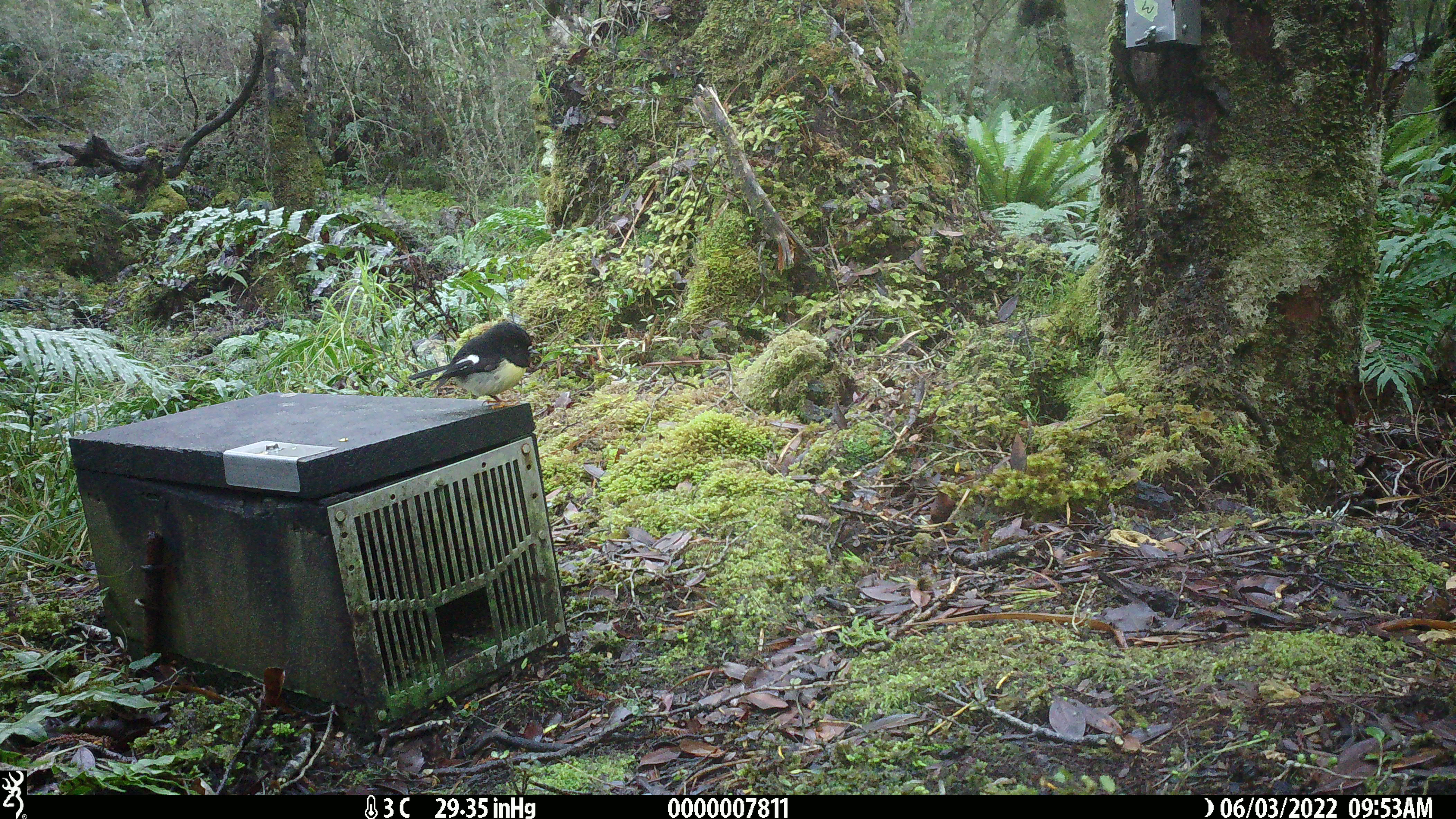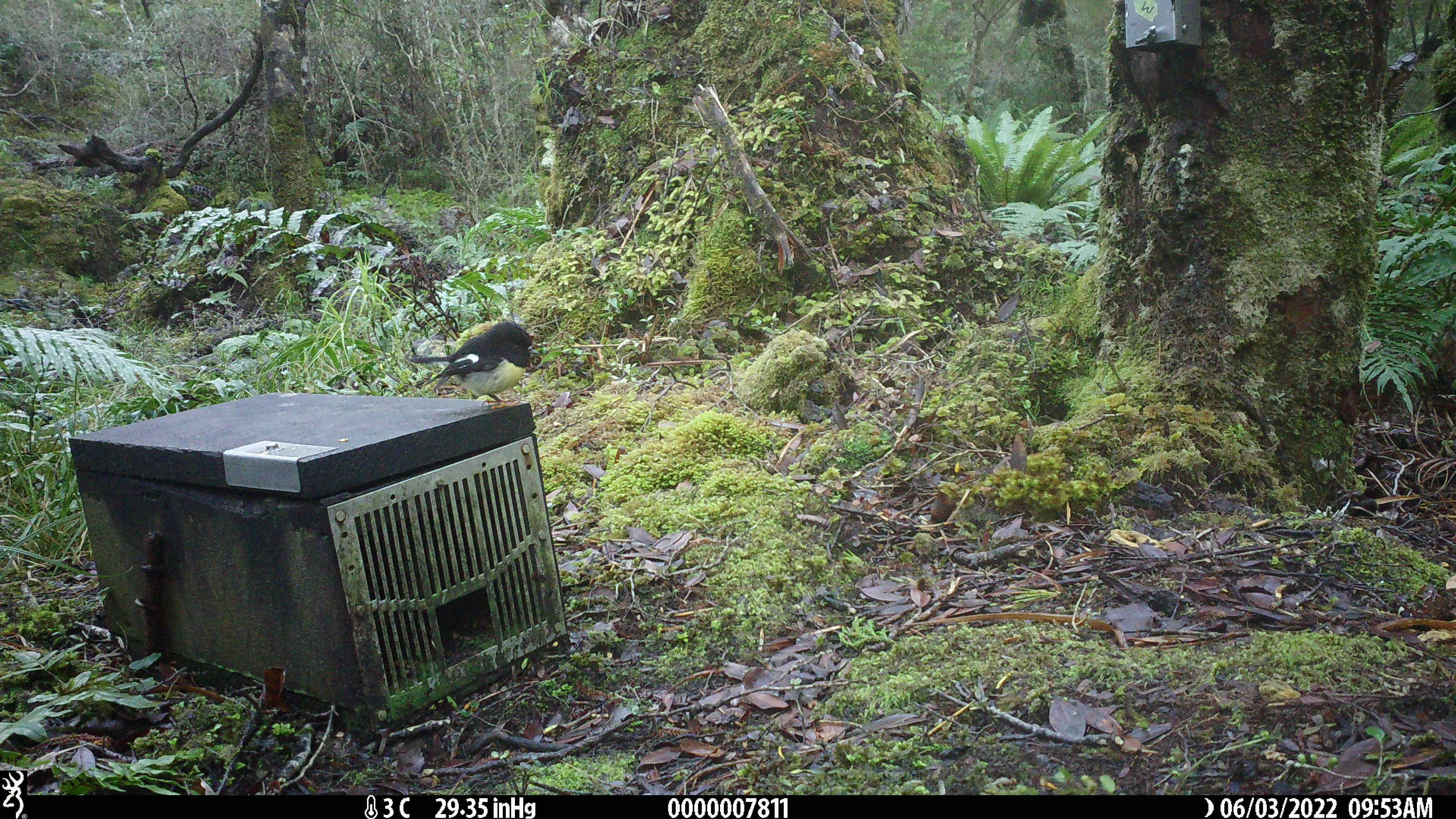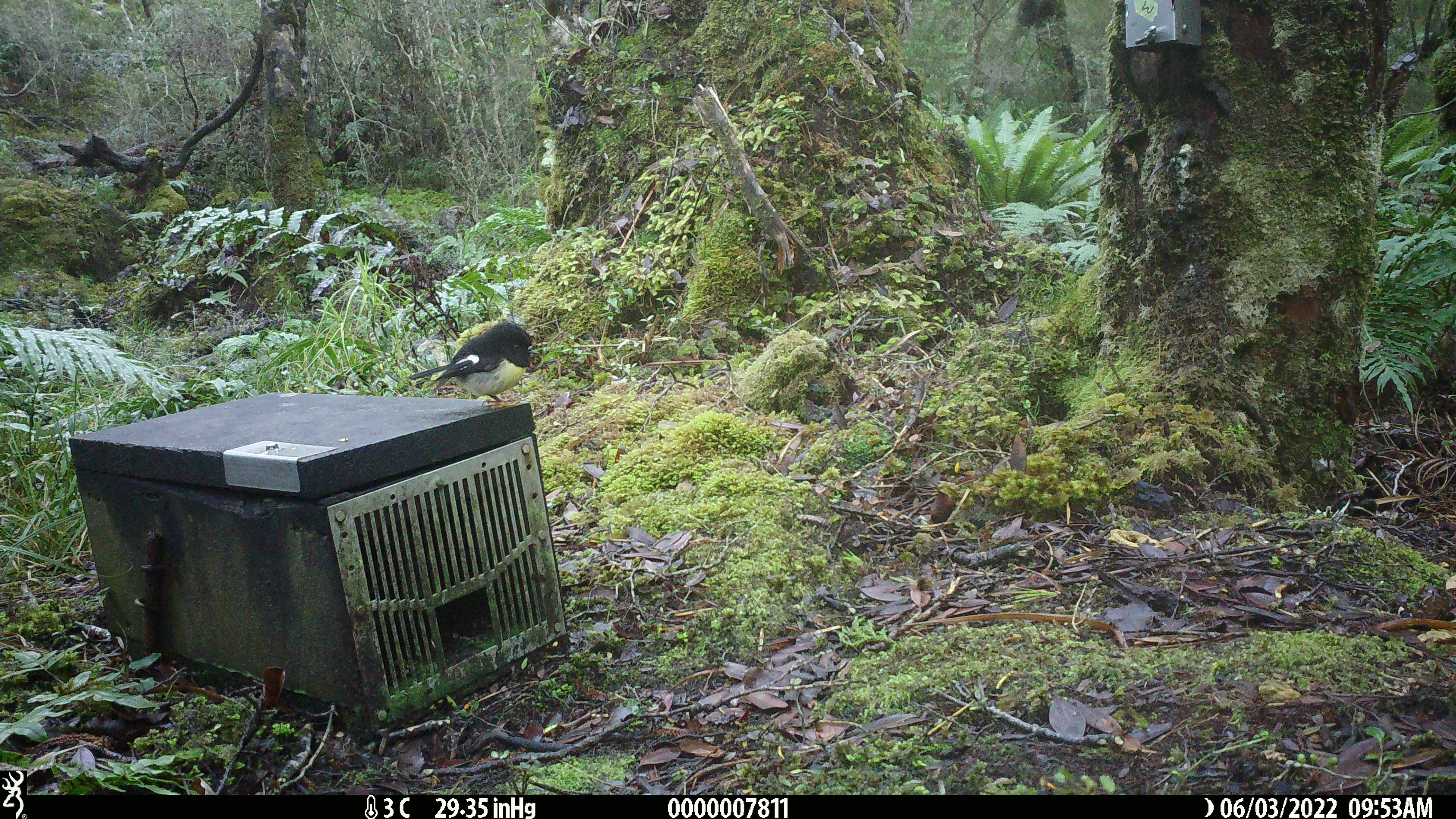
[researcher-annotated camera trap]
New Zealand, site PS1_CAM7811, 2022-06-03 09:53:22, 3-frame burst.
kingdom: Animalia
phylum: Chordata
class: Aves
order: Passeriformes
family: Petroicidae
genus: Petroica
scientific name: Petroica macrocephala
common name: tomtit